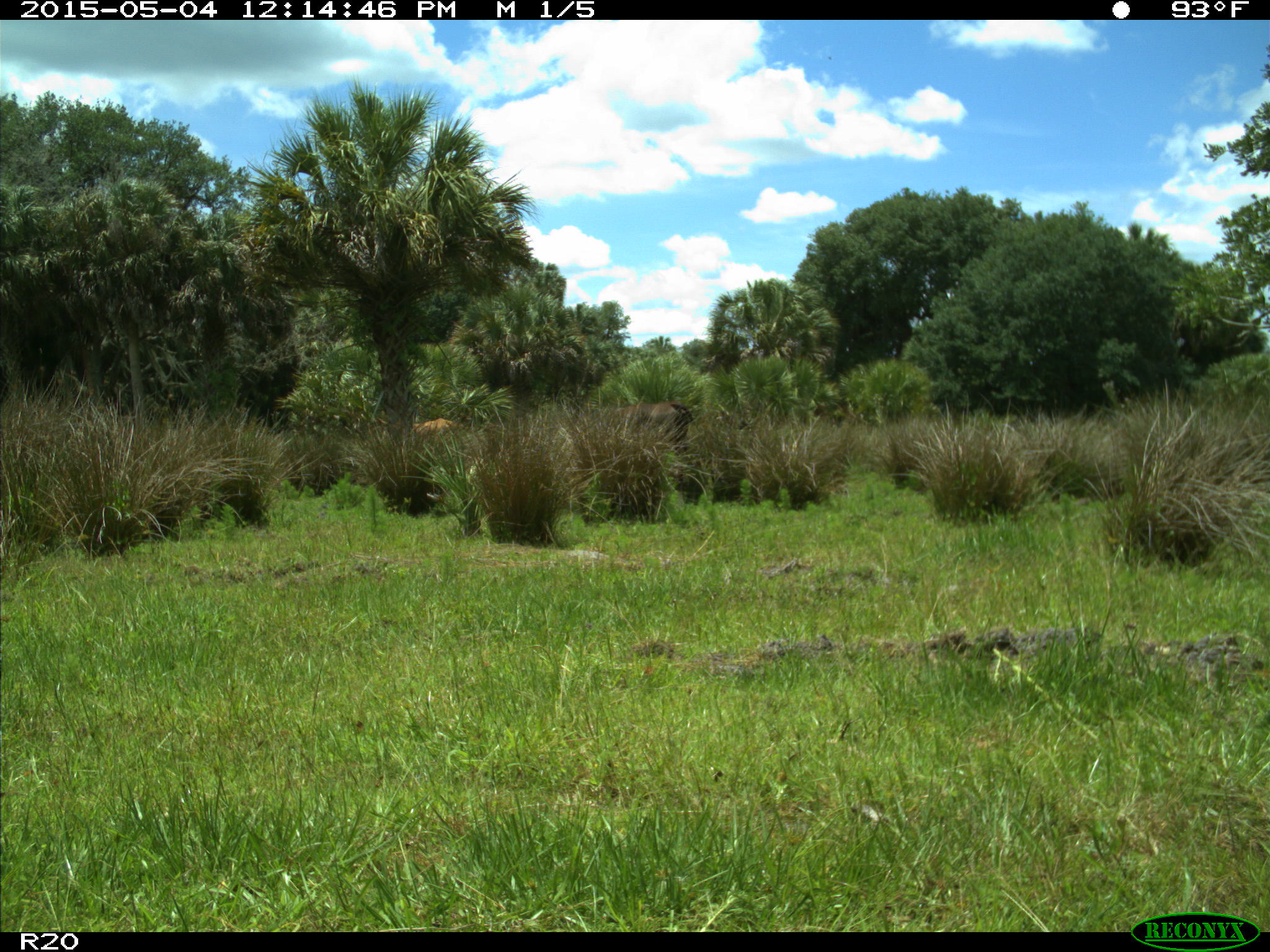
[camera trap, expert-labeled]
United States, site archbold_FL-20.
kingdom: Animalia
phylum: Chordata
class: Mammalia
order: Artiodactyla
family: Bovidae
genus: Bos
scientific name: Bos taurus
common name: domestic cow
Bos taurus (domestic cow).